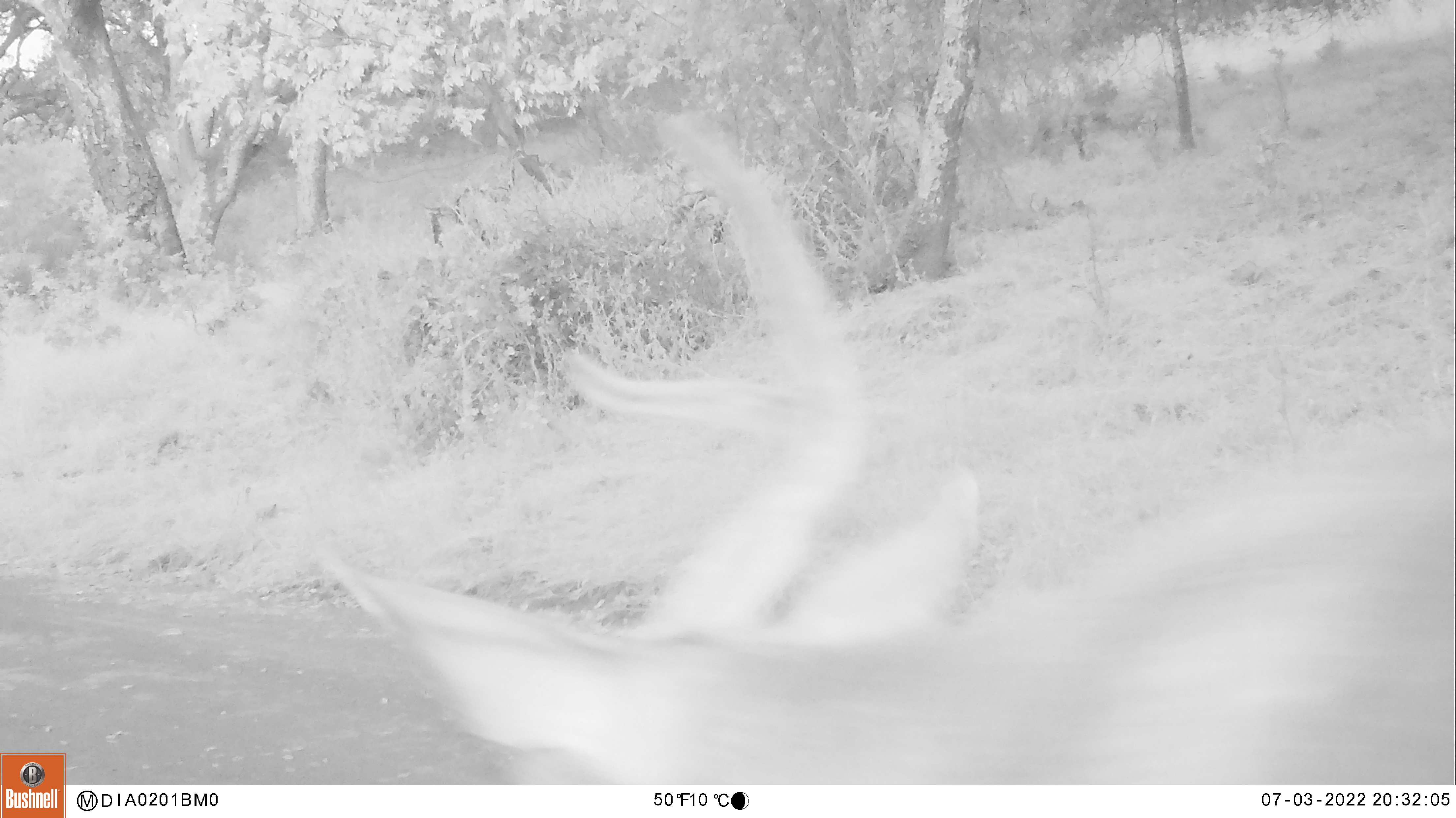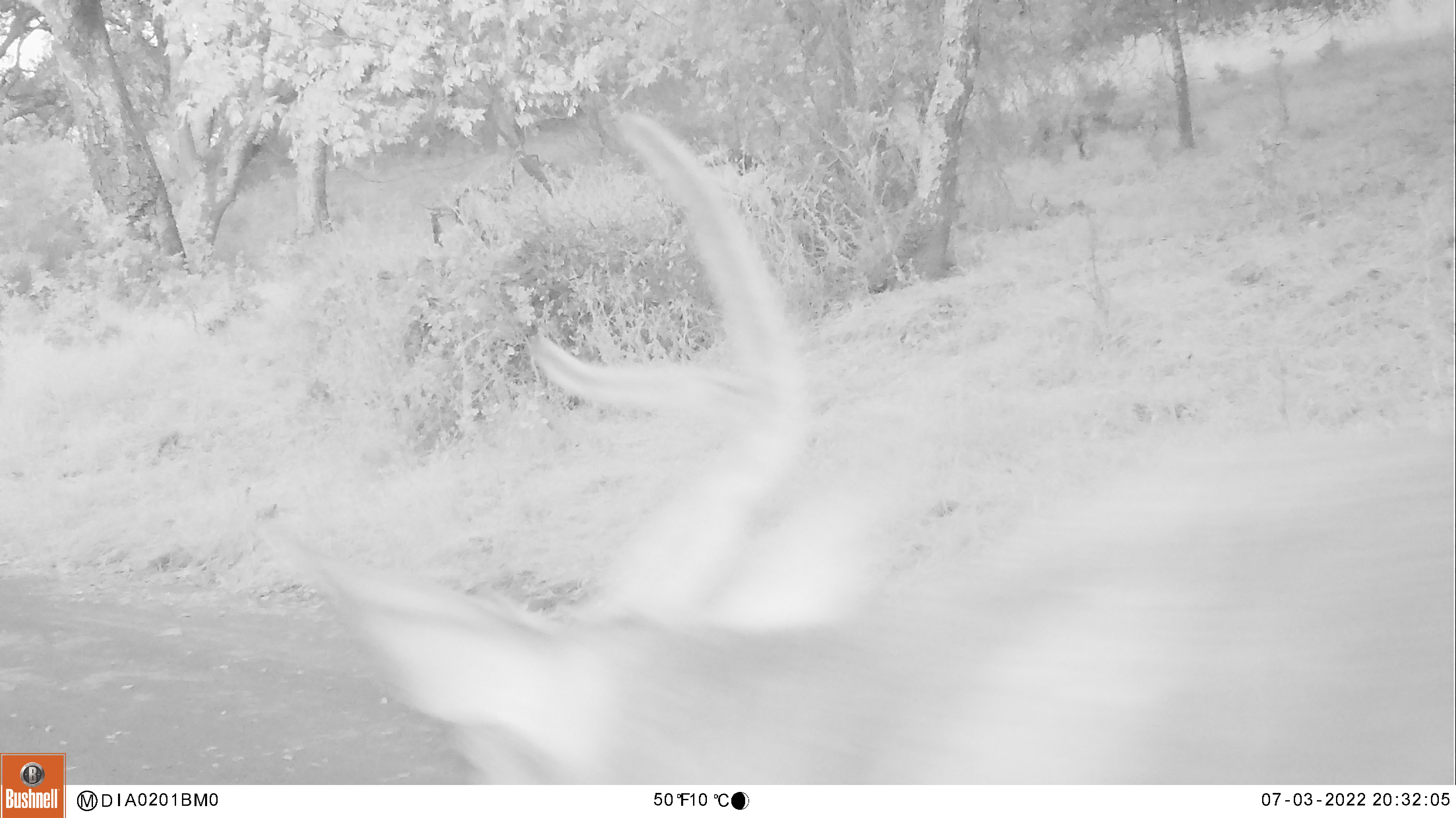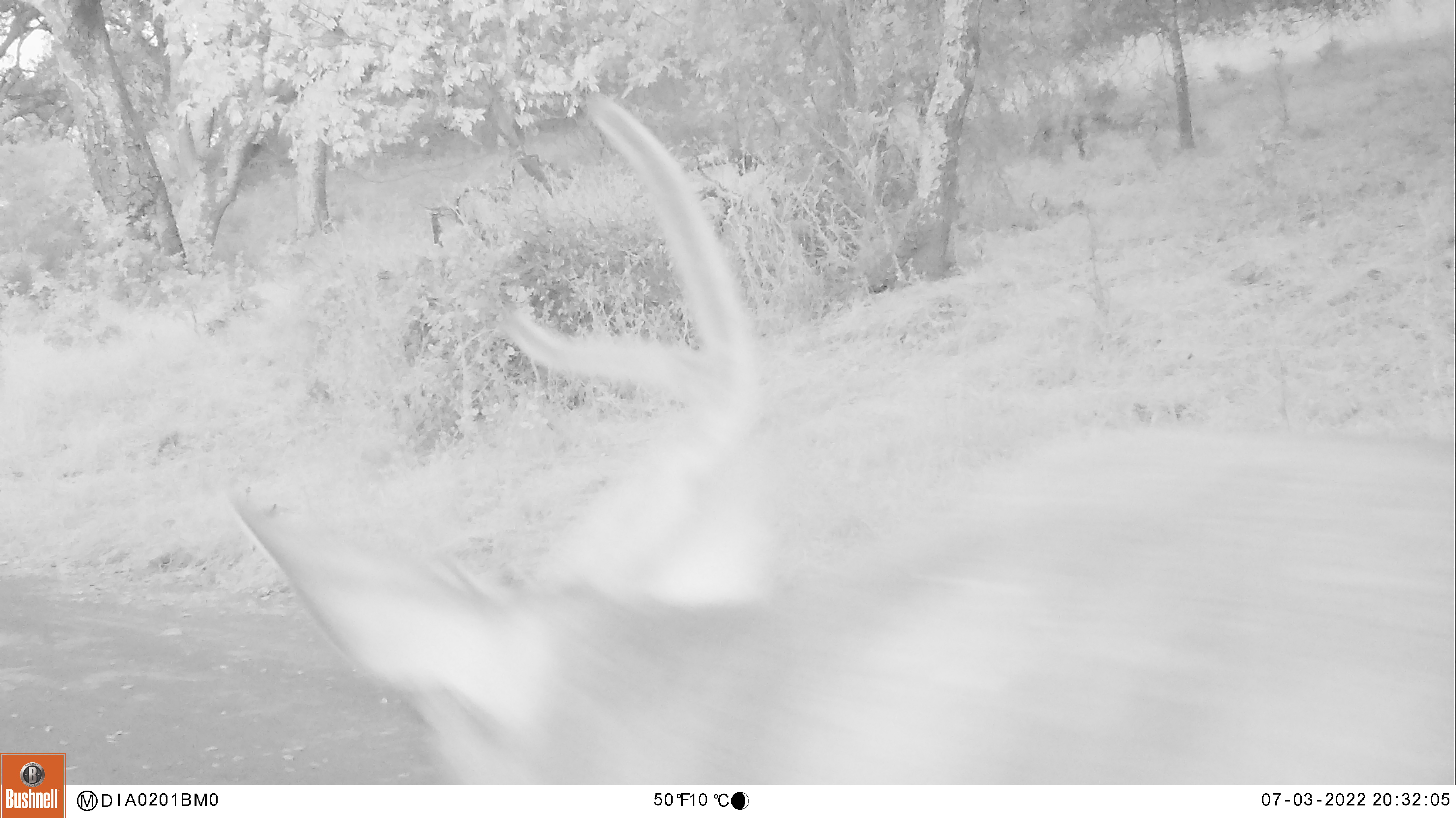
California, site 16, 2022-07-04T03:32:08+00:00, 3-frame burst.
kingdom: Animalia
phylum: Chordata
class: Mammalia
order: Artiodactyla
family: Cervidae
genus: Odocoileus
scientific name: Odocoileus hemionus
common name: mule deer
Mule deer (Odocoileus hemionus).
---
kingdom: Animalia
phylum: Chordata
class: Mammalia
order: Artiodactyla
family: Cervidae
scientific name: Cervidae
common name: elk or deer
Elk or deer (Cervidae).